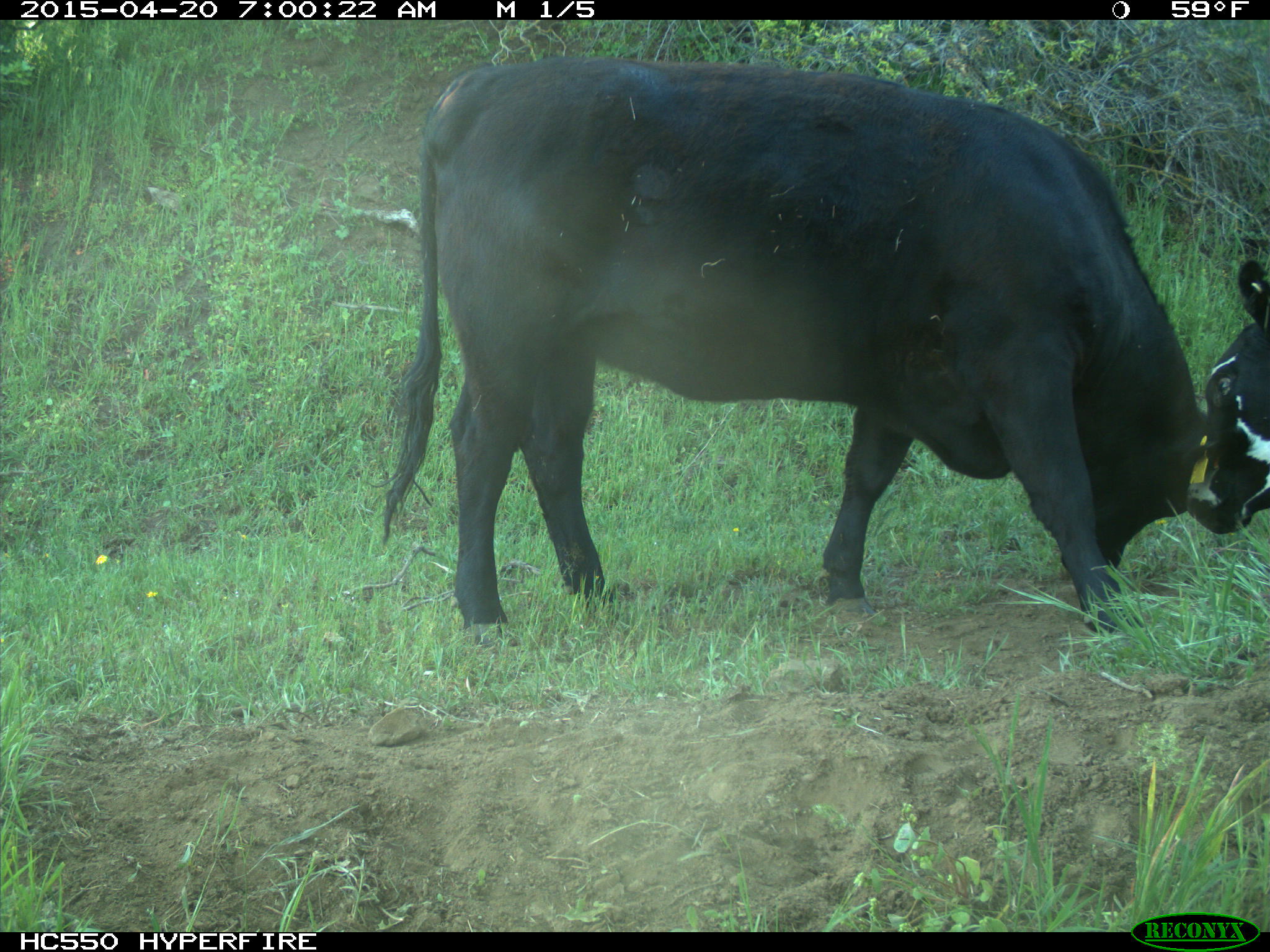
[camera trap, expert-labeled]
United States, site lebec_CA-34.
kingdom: Animalia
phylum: Chordata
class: Mammalia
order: Artiodactyla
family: Bovidae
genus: Bos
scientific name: Bos taurus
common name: domestic cow